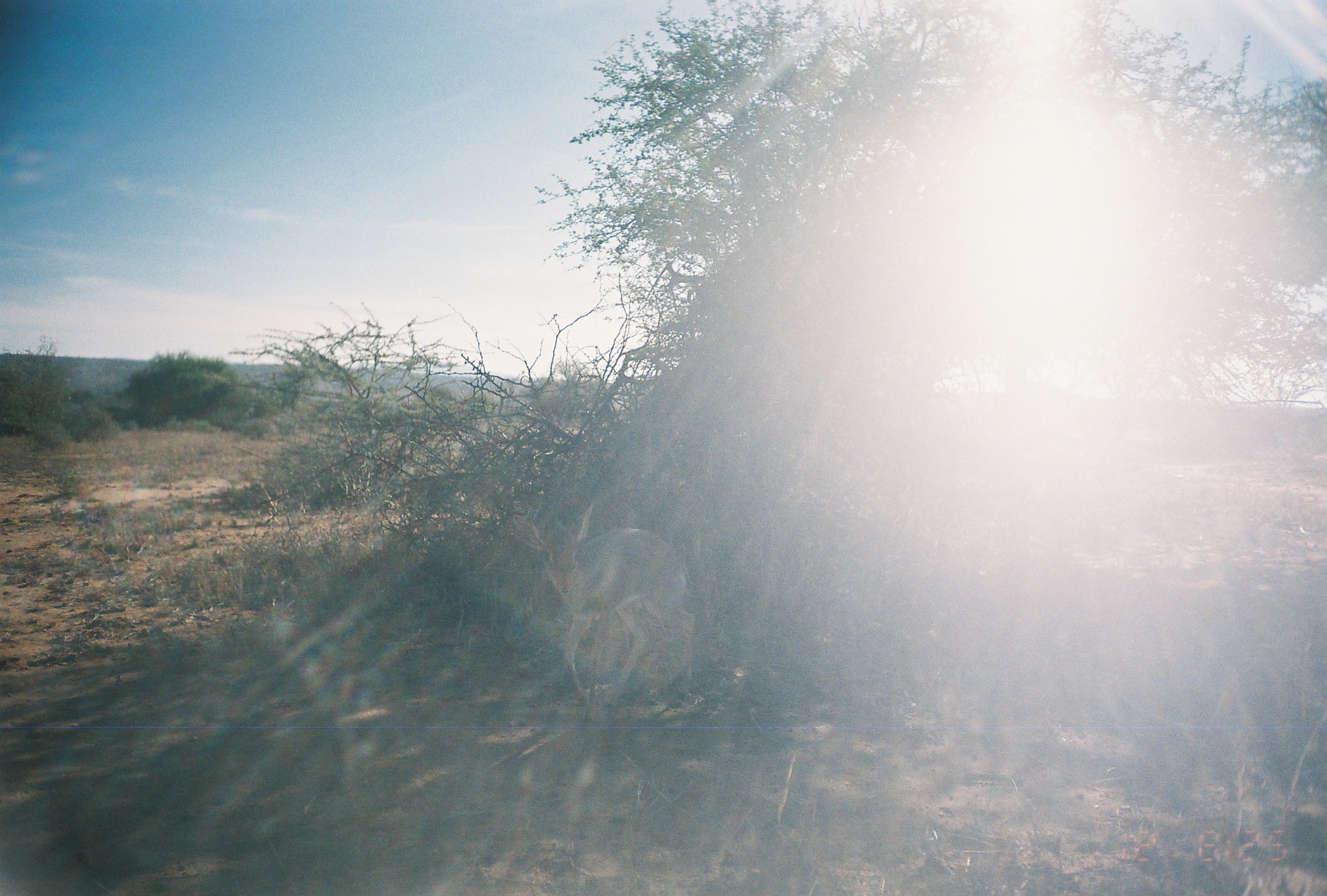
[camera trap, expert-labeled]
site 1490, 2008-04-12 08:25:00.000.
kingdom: Animalia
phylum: Chordata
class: Mammalia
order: Artiodactyla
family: Bovidae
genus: Madoqua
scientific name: Madoqua guentheri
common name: günther's dik-dik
Madoqua guentheri (günther's dik-dik), count 1.